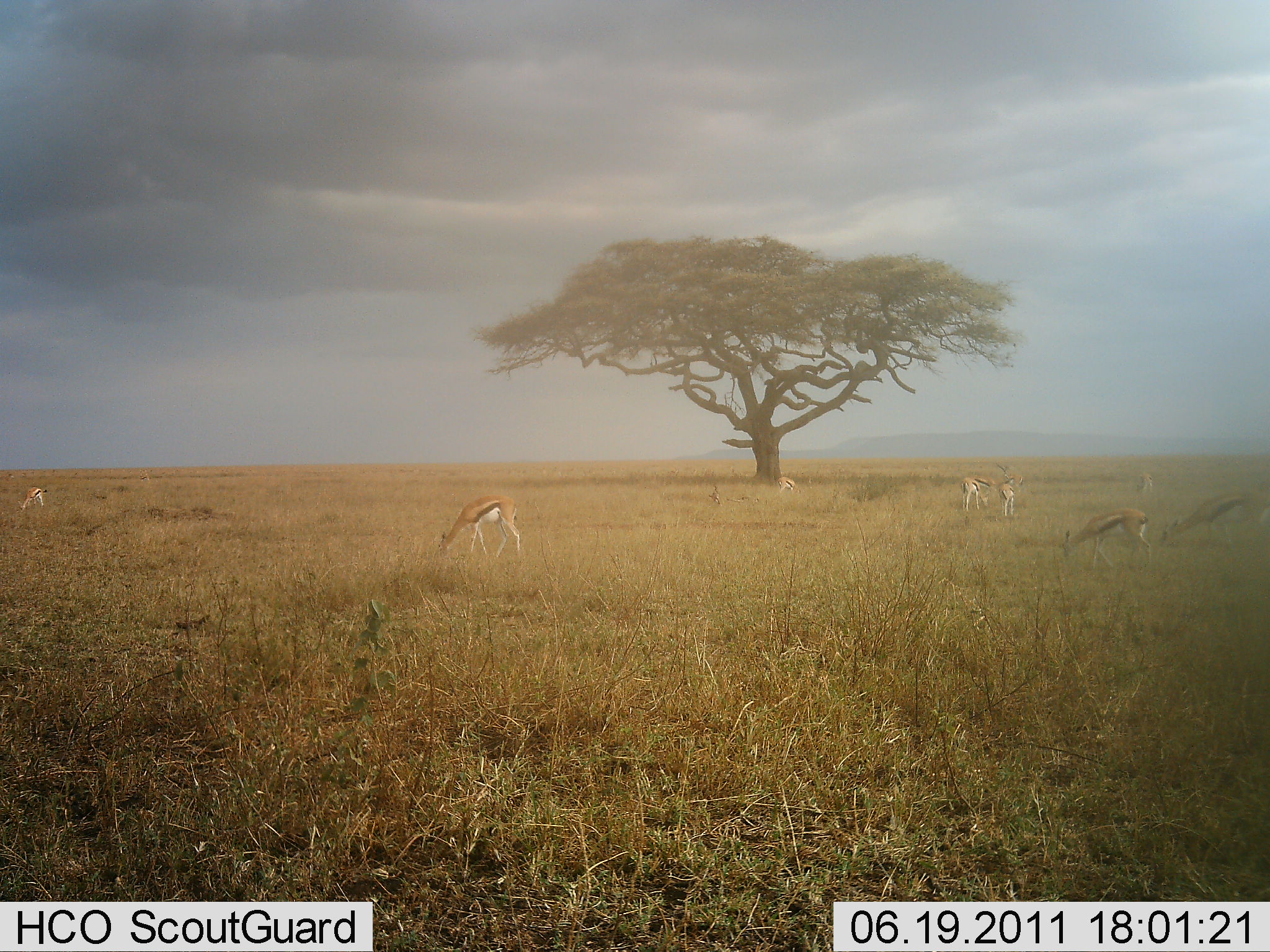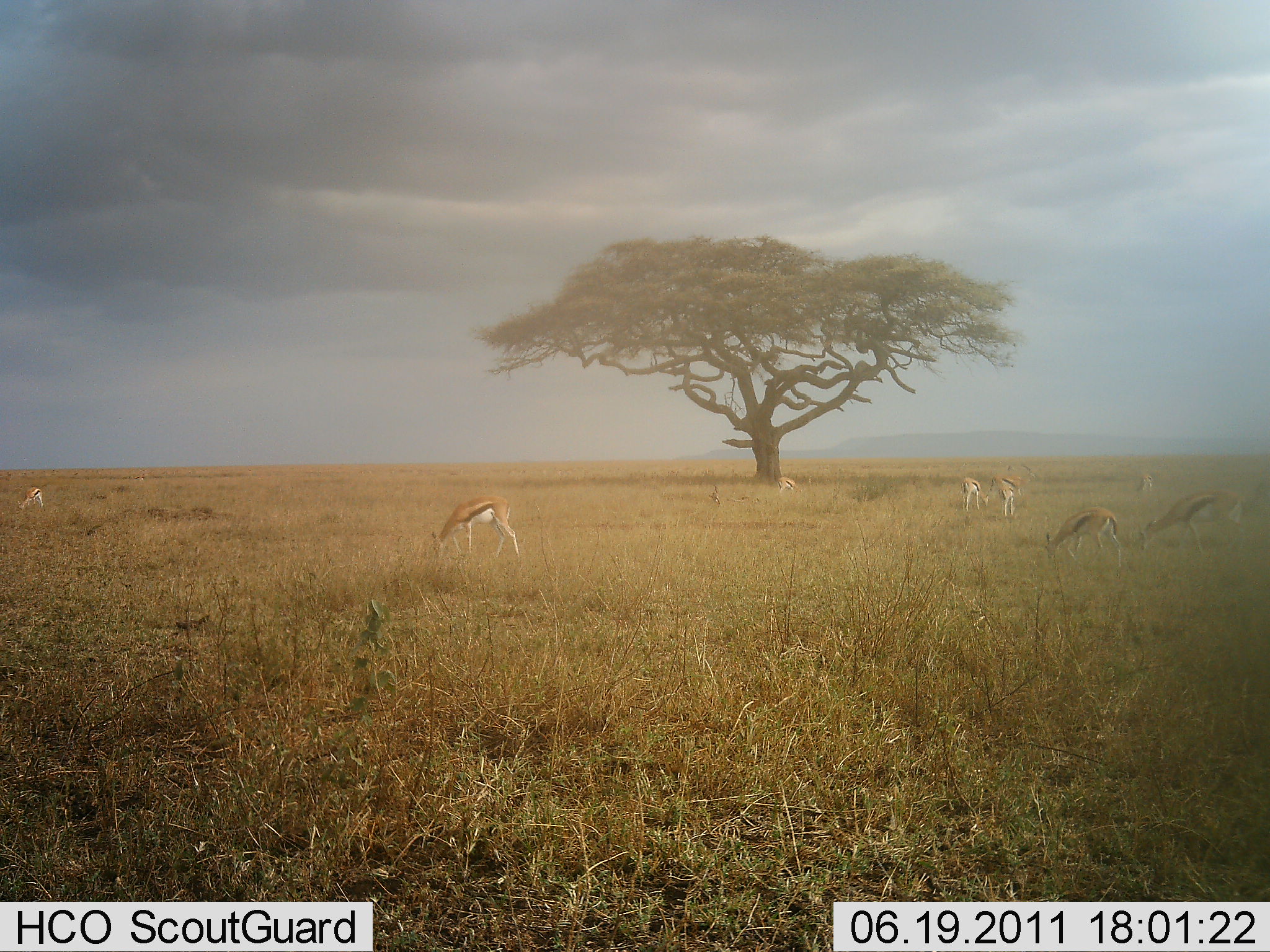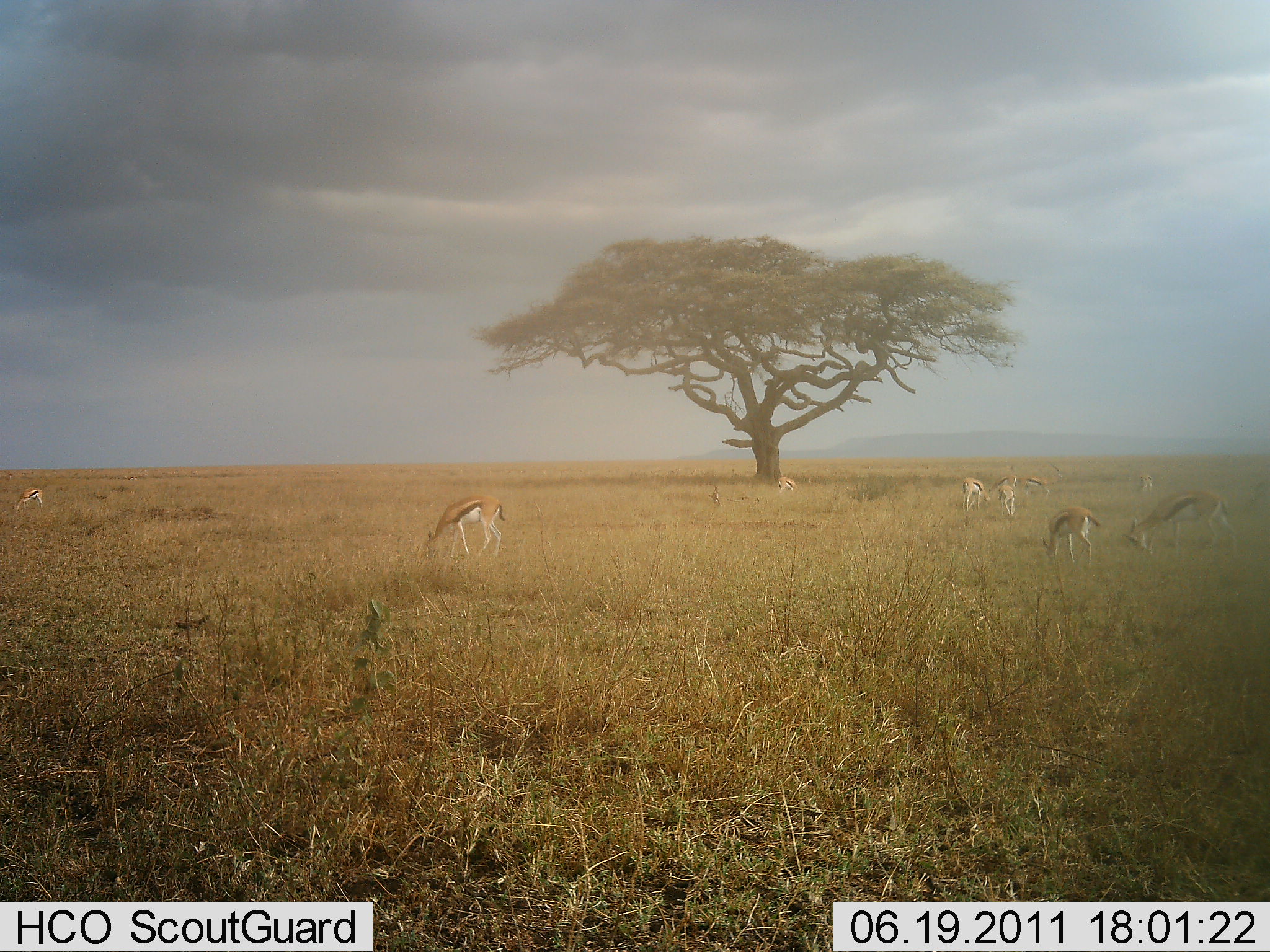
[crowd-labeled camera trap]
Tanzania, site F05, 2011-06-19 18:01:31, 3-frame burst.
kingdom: Animalia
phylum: Chordata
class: Mammalia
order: Artiodactyla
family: Bovidae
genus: Eudorcas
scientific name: Eudorcas thomsonii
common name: thomson's gazelle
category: gazellethomsons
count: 8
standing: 29%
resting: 0%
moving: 43%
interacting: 7%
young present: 0%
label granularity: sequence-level